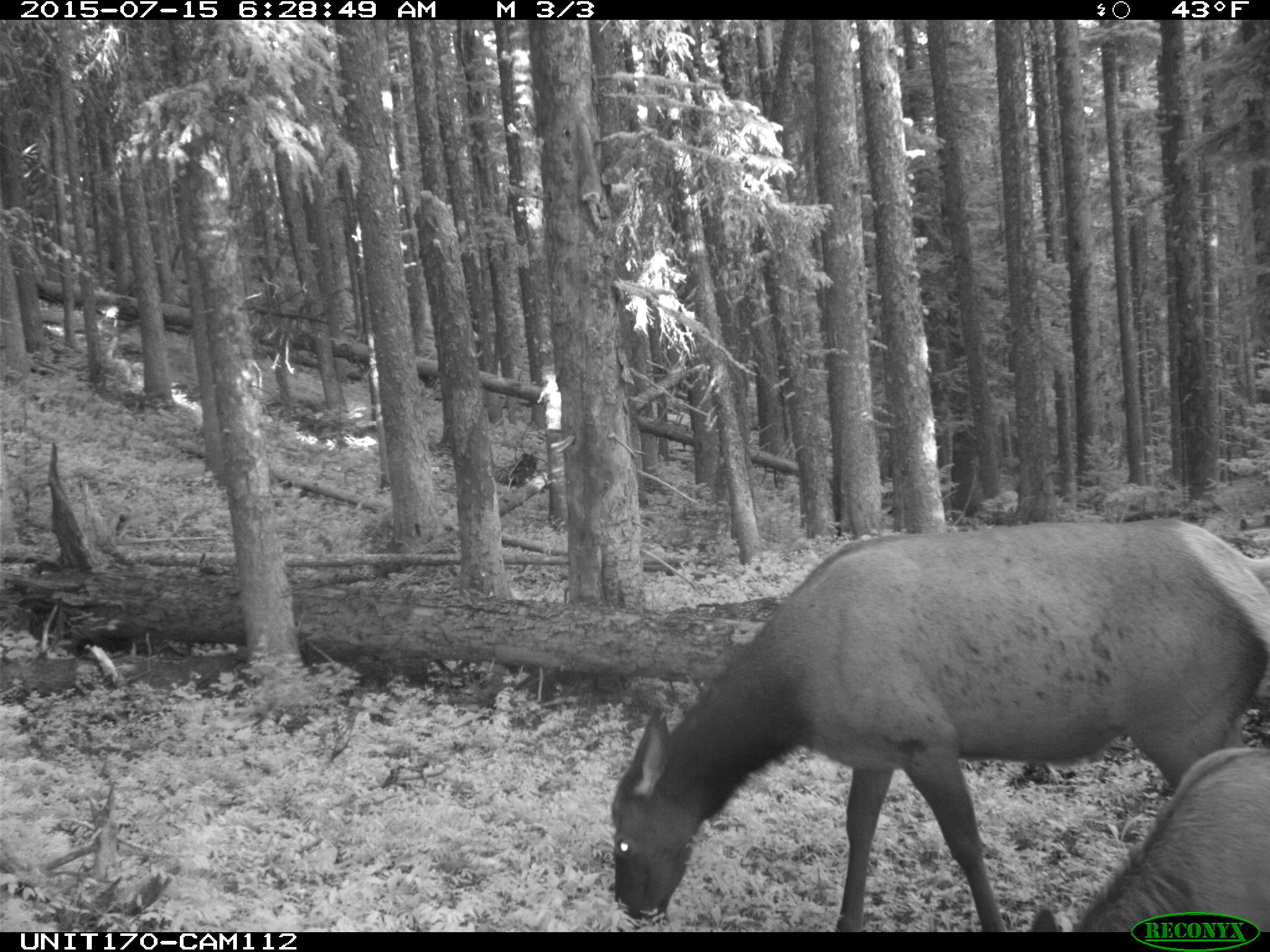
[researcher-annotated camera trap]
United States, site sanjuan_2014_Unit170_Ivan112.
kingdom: Animalia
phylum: Chordata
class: Mammalia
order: Artiodactyla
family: Cervidae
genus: Cervus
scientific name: Cervus elaphus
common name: red deer